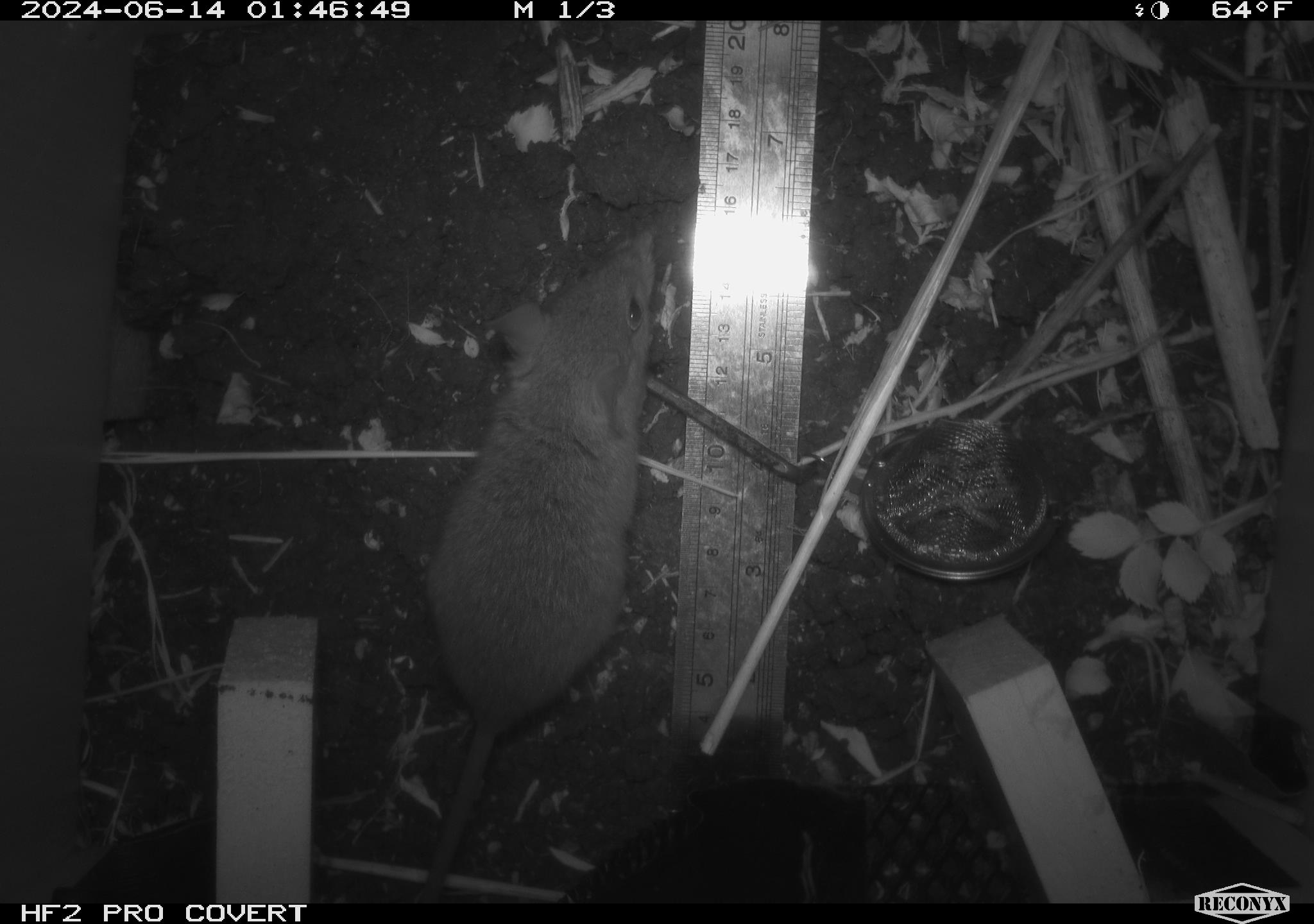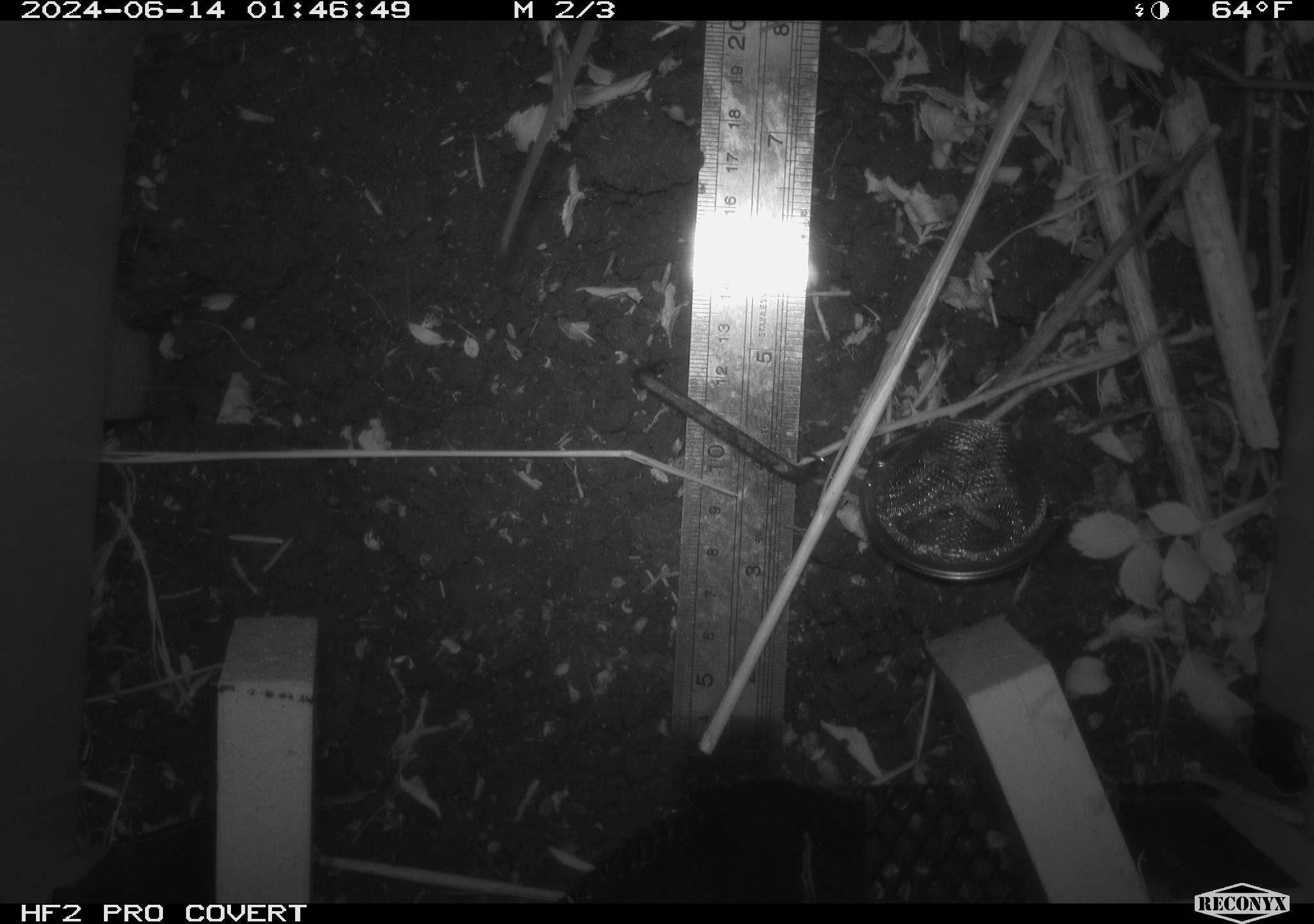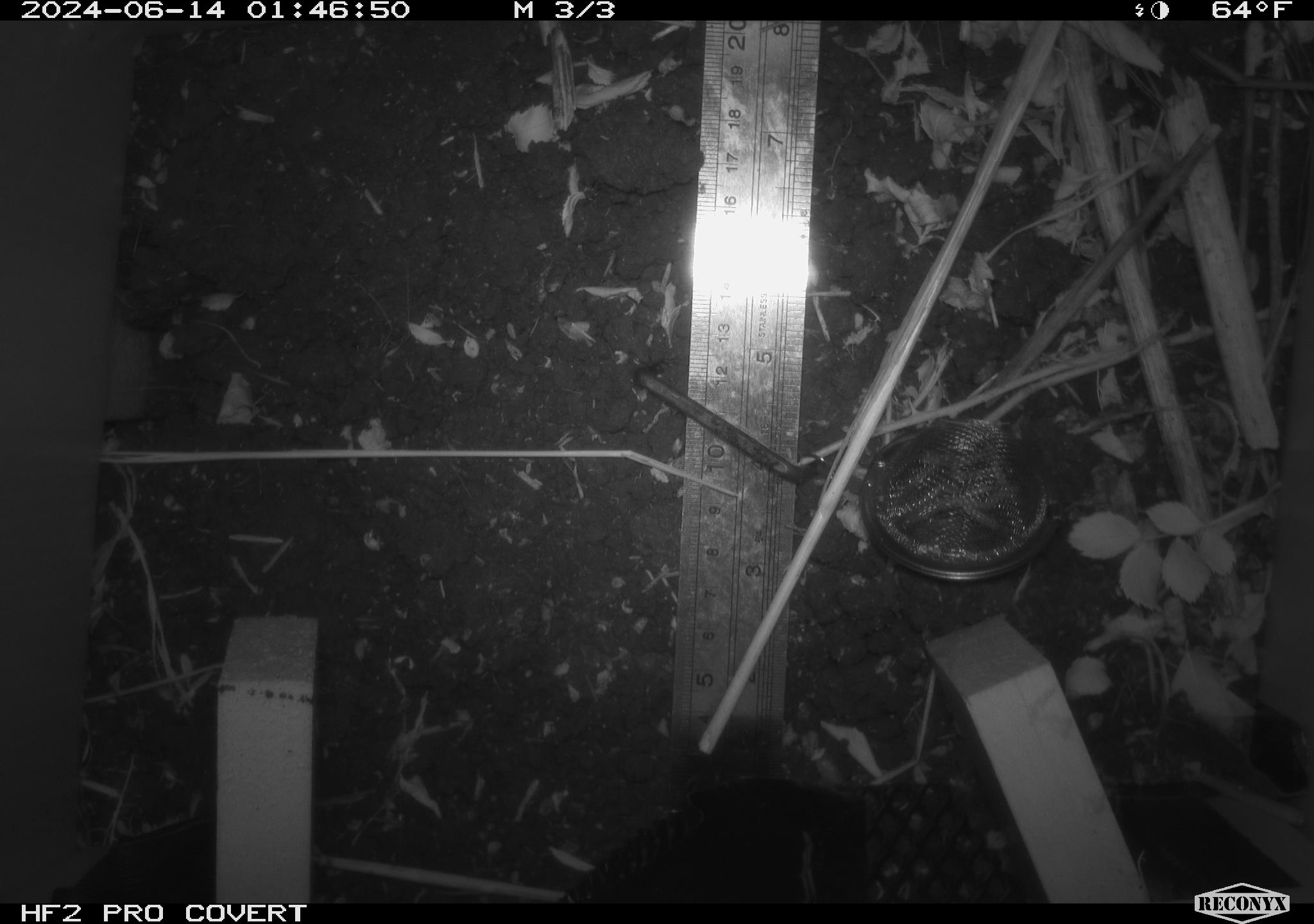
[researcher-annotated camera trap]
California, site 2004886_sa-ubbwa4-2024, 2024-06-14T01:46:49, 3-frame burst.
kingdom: Animalia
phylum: Chordata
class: Mammalia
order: Rodentia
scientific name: Rodentia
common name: woodrat or rat or mouse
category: woodrat or rat or mouse species